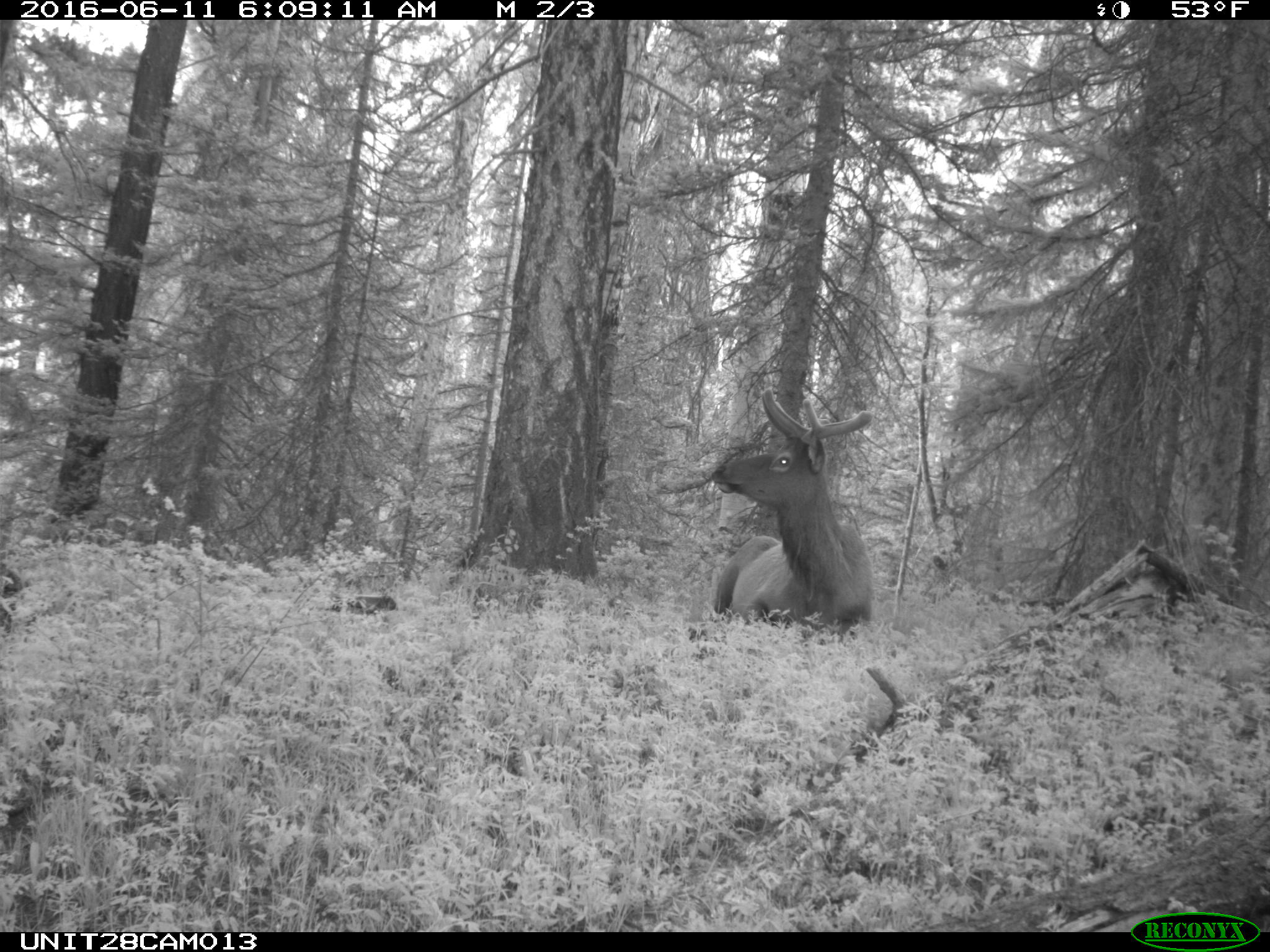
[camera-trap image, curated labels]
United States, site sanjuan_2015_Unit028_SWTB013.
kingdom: Animalia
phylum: Chordata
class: Mammalia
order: Artiodactyla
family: Cervidae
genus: Cervus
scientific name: Cervus elaphus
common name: red deer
Cervus elaphus (red deer).